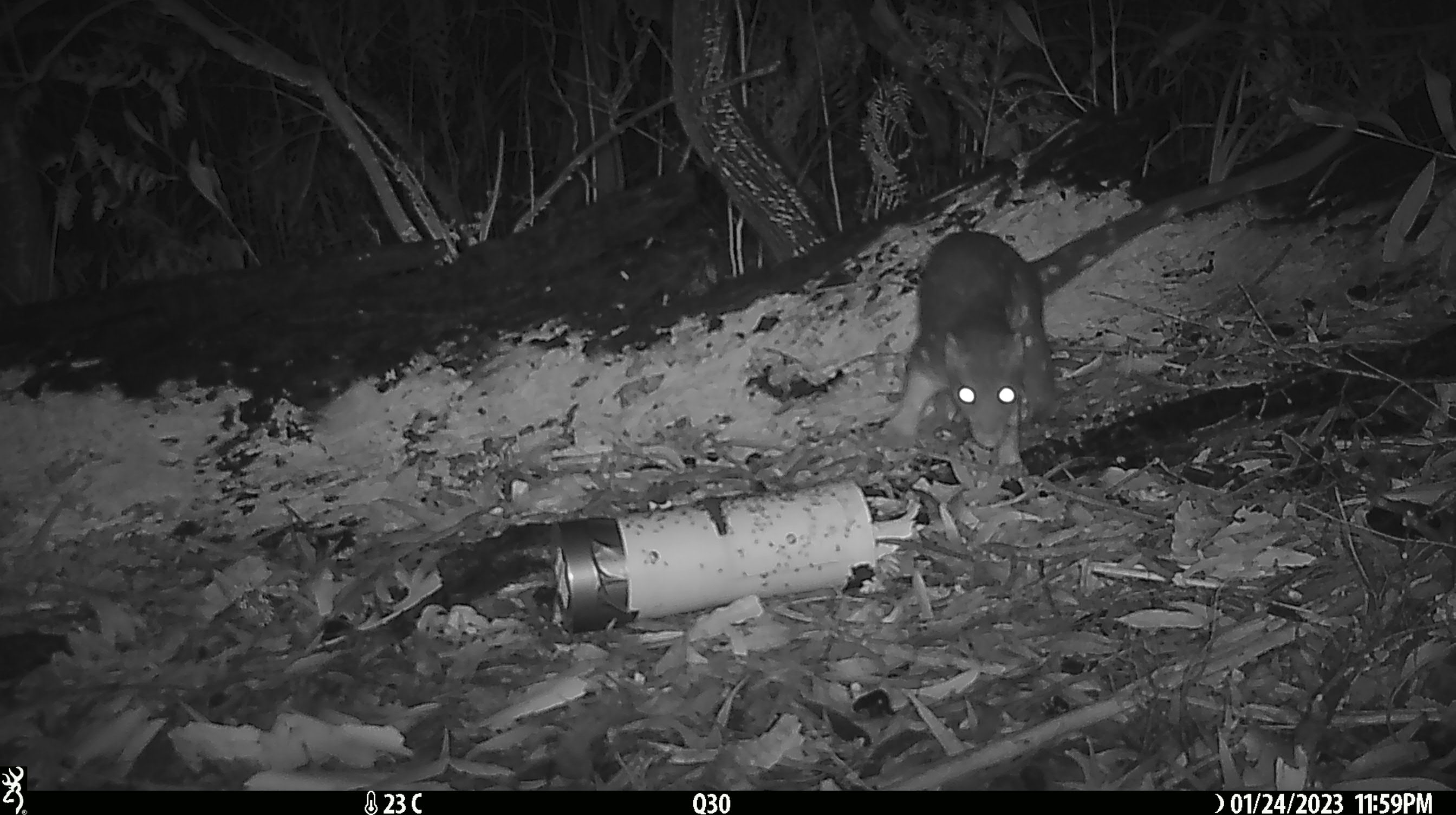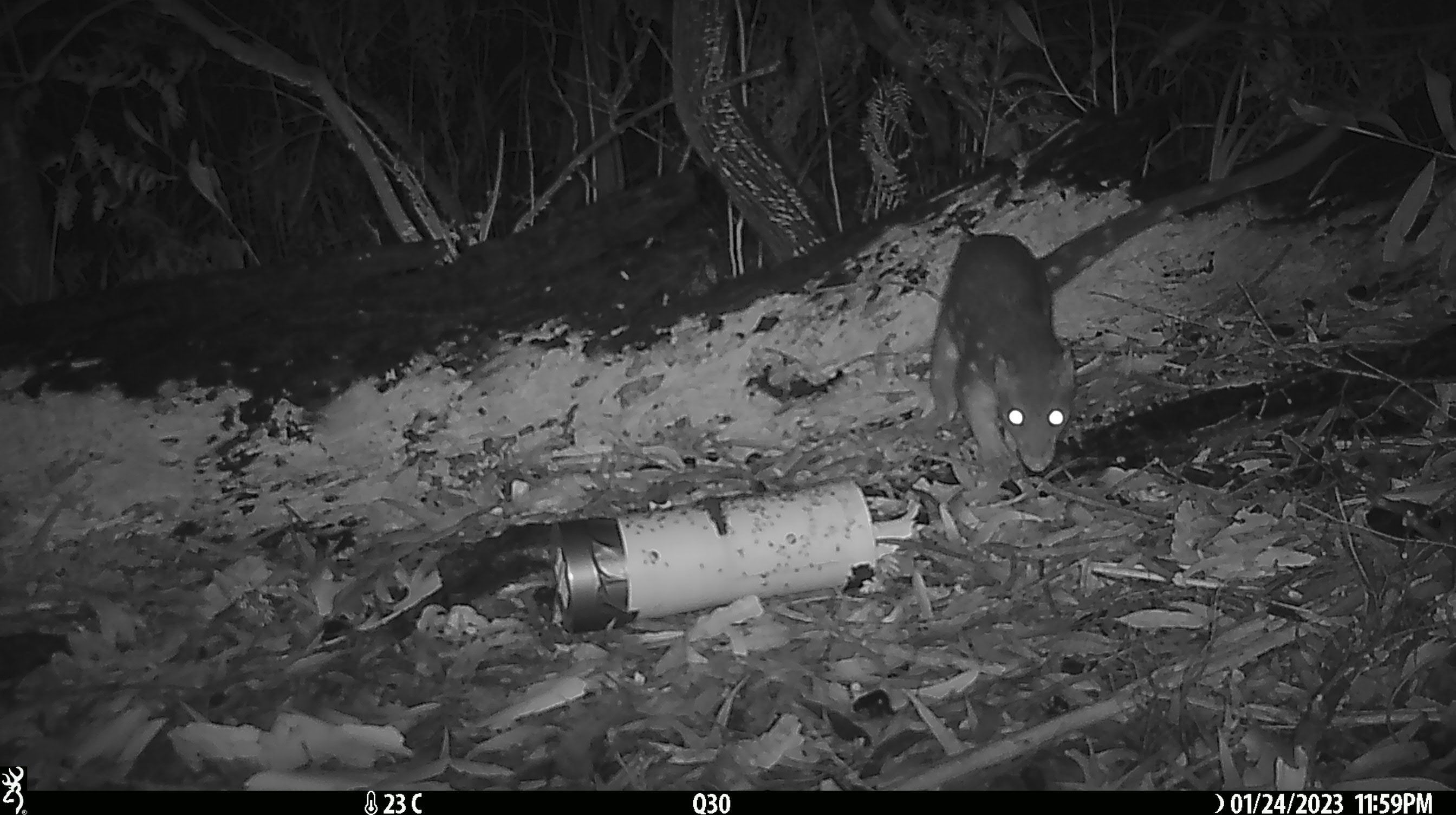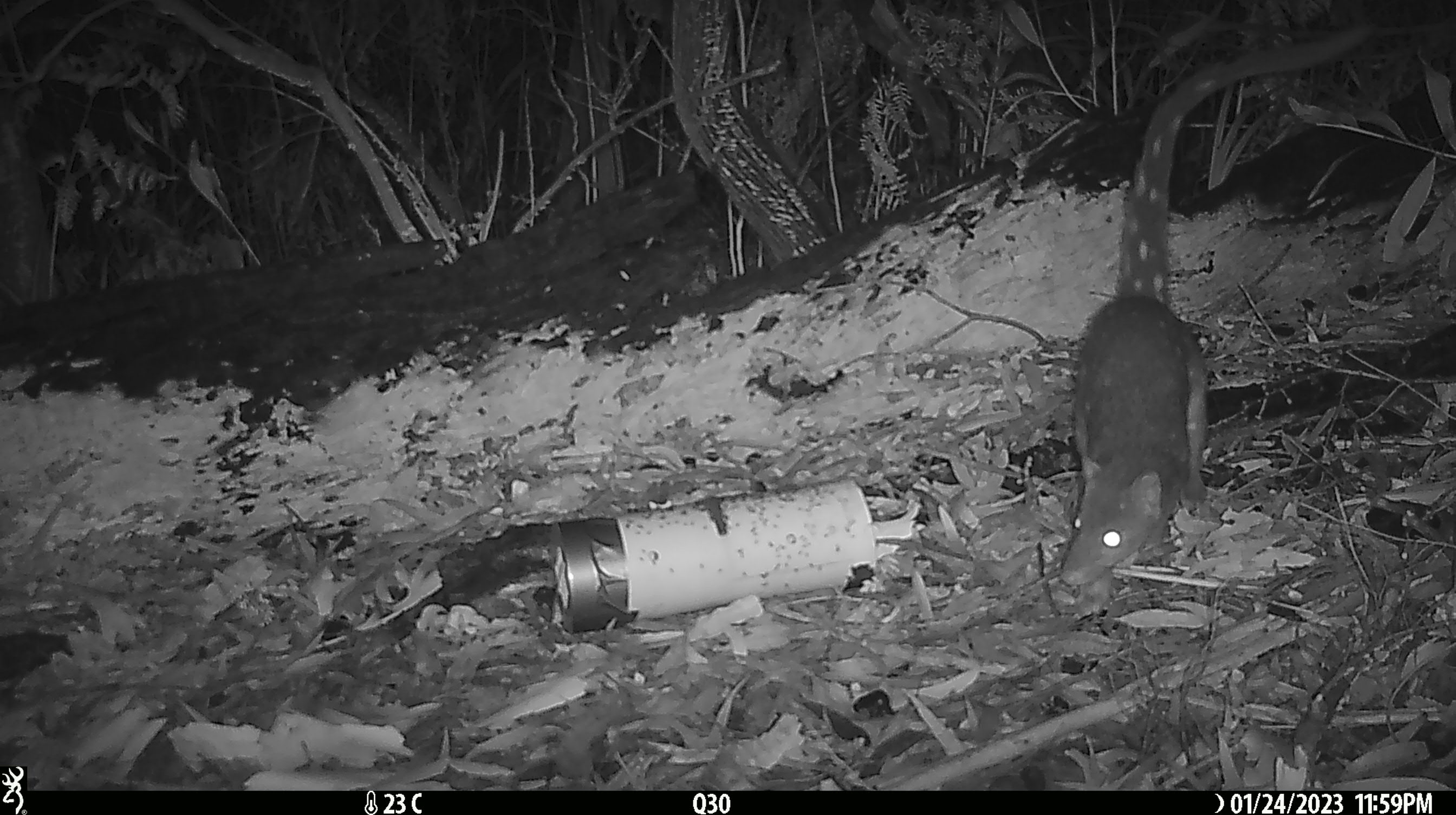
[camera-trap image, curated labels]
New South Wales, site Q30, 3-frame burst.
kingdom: Animalia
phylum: Chordata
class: Mammalia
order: Dasyuromorphia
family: Dasyuridae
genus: Dasyurus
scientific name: Dasyurus maculatus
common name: spotted-tailed quoll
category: quoll